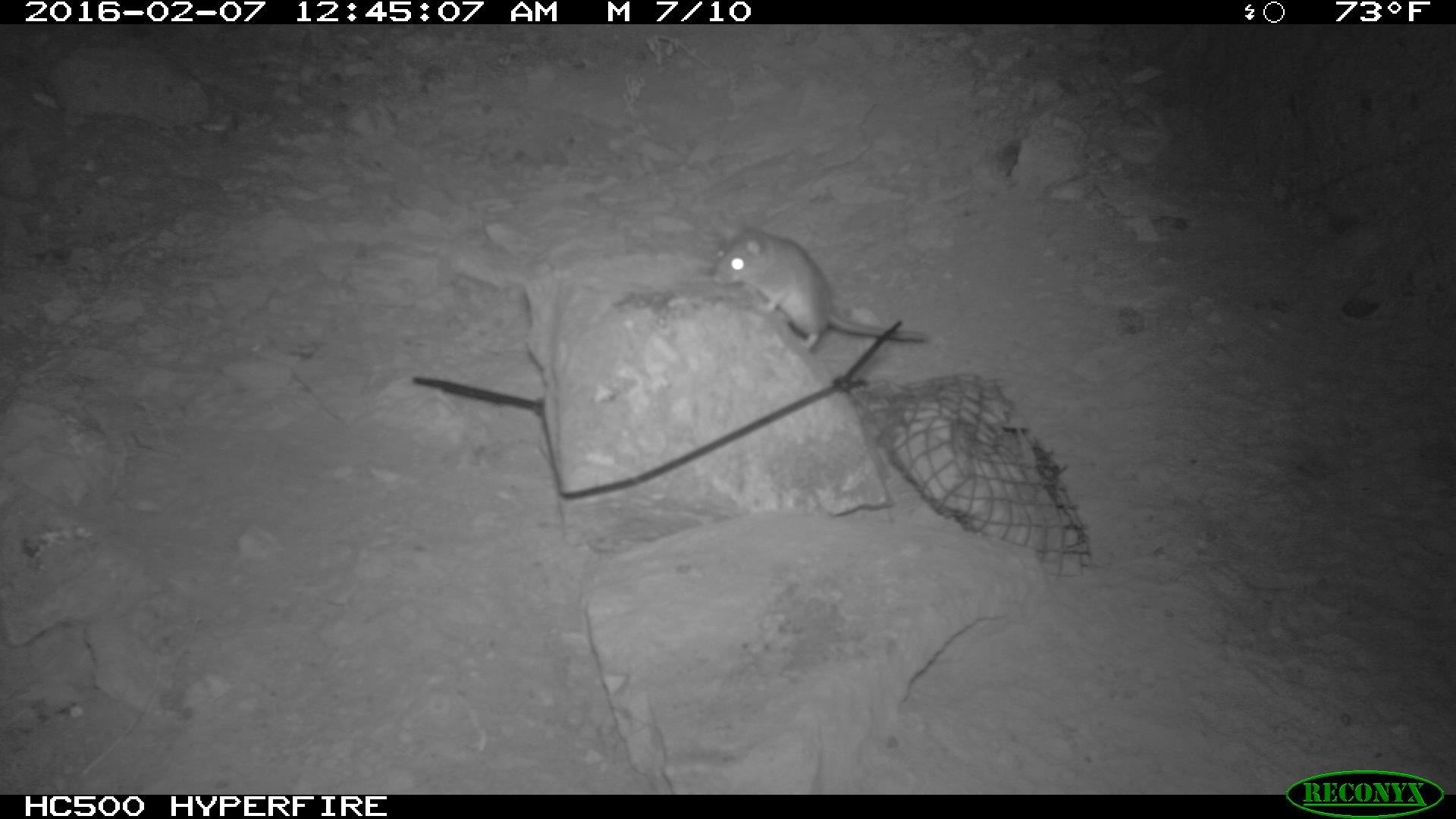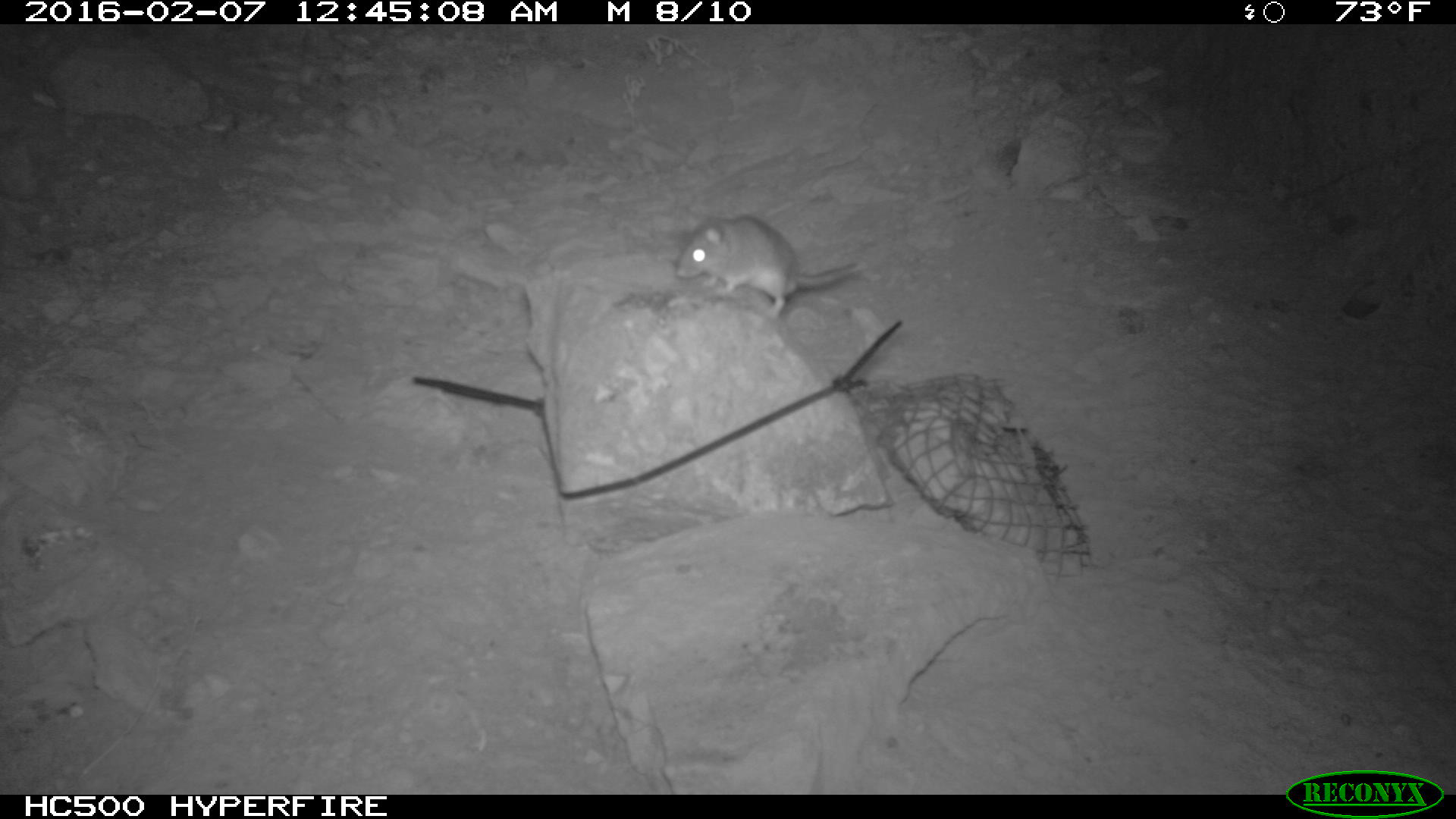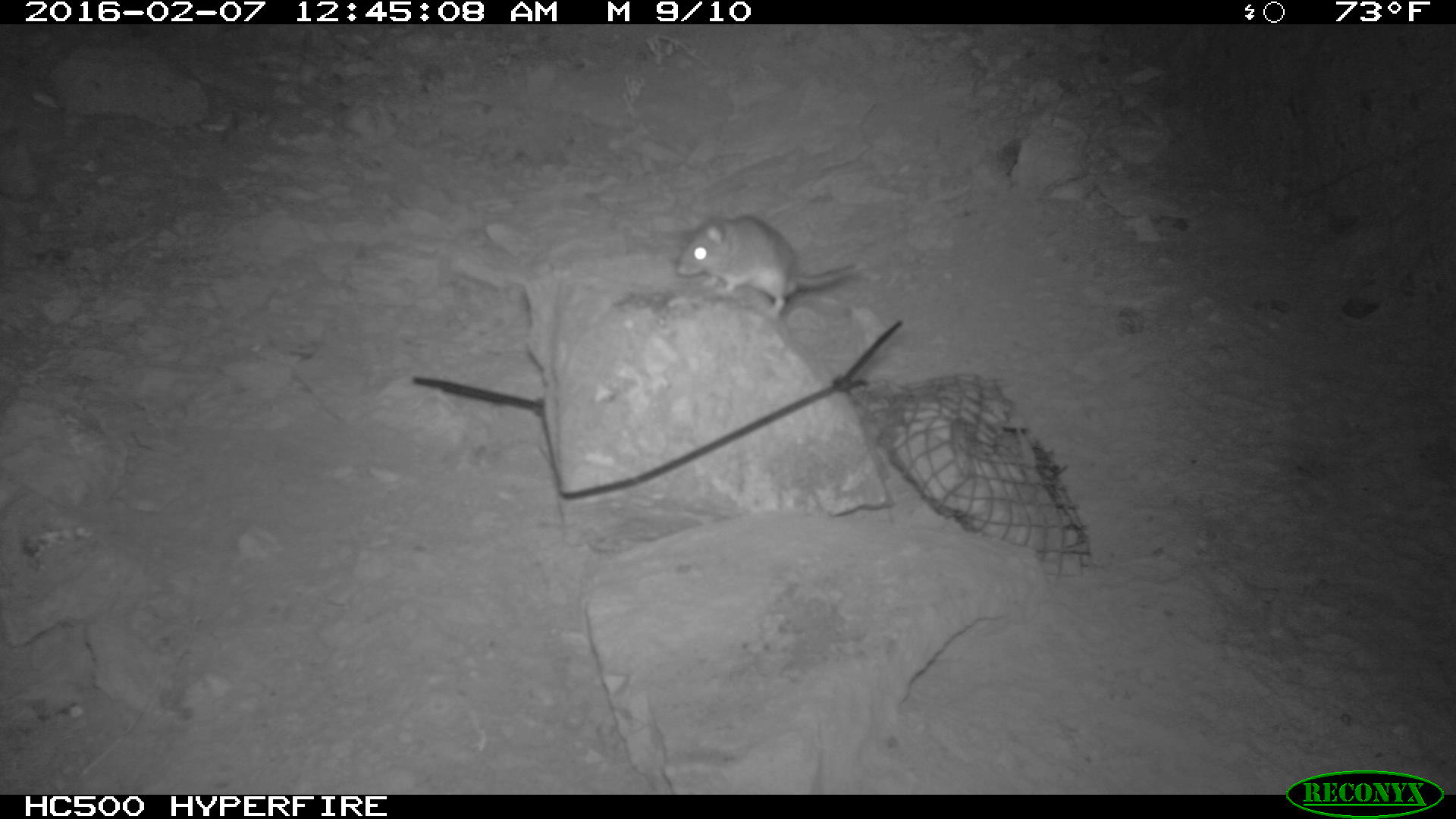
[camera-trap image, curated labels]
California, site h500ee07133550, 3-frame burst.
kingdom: Animalia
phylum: Chordata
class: Mammalia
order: Rodentia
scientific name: Rodentia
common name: rodent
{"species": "rodent (Rodentia)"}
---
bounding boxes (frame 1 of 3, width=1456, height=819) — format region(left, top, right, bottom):
rodent: region(711, 226, 926, 350)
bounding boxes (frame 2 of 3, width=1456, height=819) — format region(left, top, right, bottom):
rodent: region(676, 211, 868, 334)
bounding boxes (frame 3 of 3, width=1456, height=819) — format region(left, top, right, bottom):
rodent: region(676, 212, 857, 317)